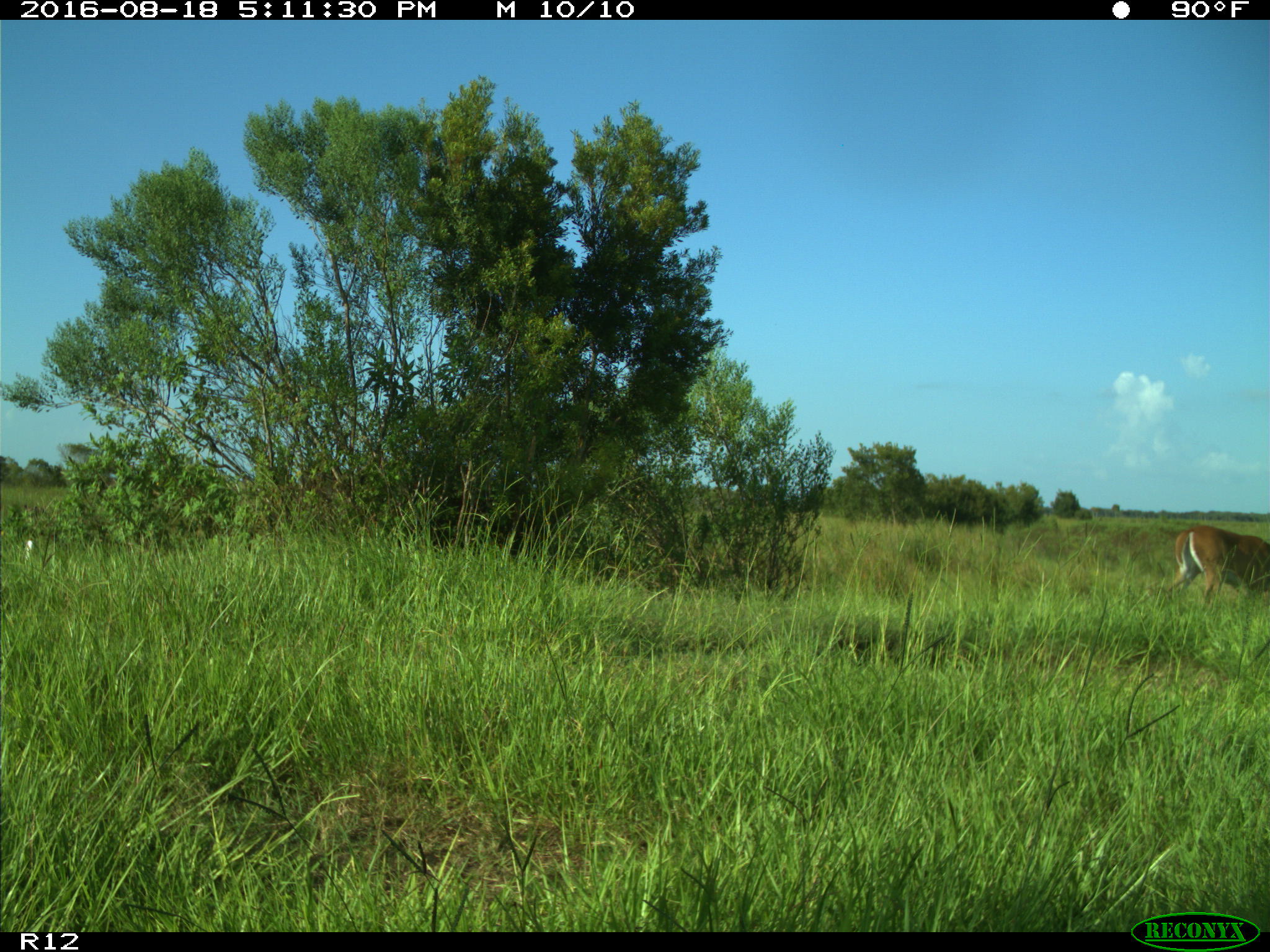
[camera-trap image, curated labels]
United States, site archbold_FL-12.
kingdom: Animalia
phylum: Chordata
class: Mammalia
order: Artiodactyla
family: Cervidae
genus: Odocoileus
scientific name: Odocoileus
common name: deer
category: unidentified deer